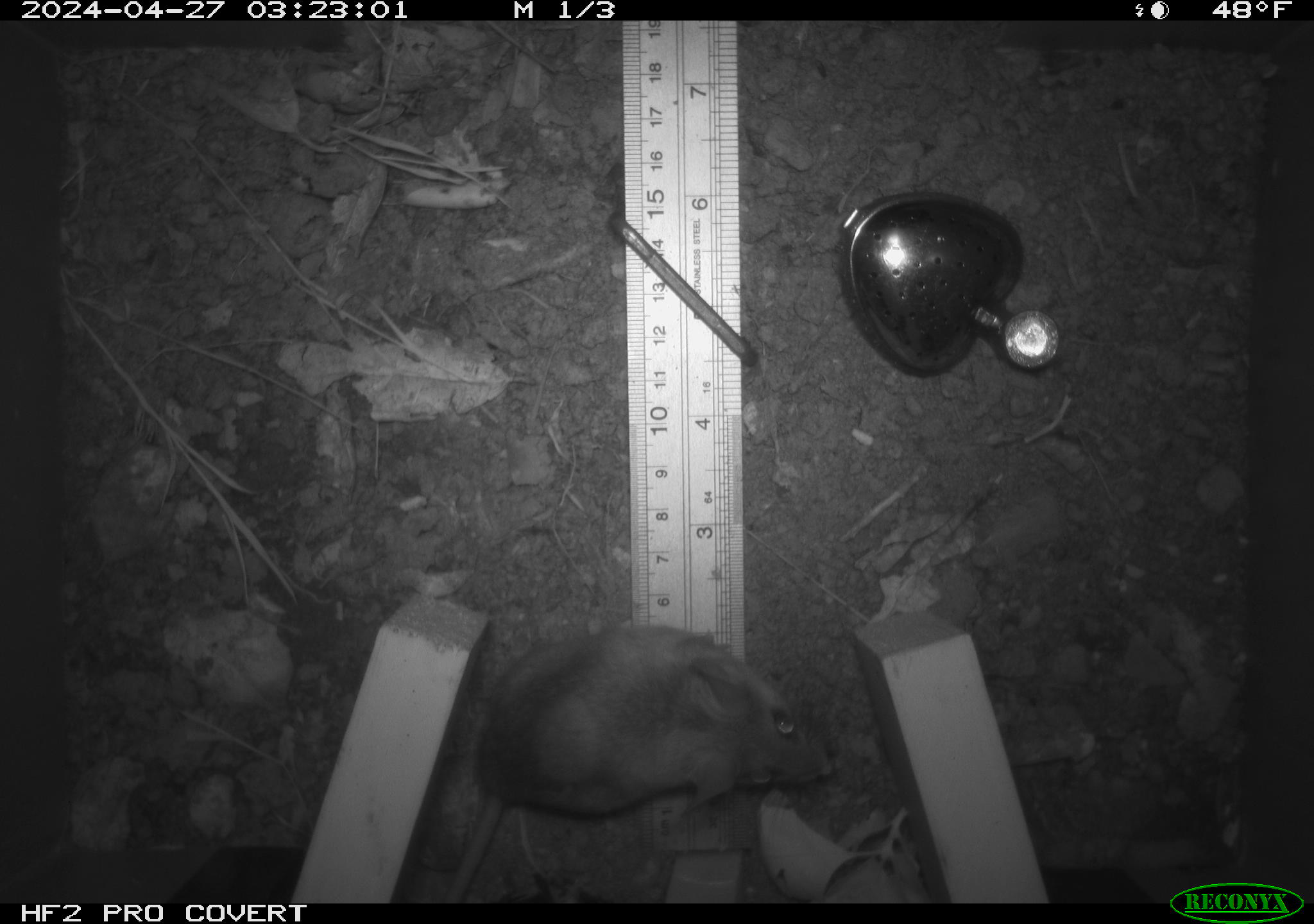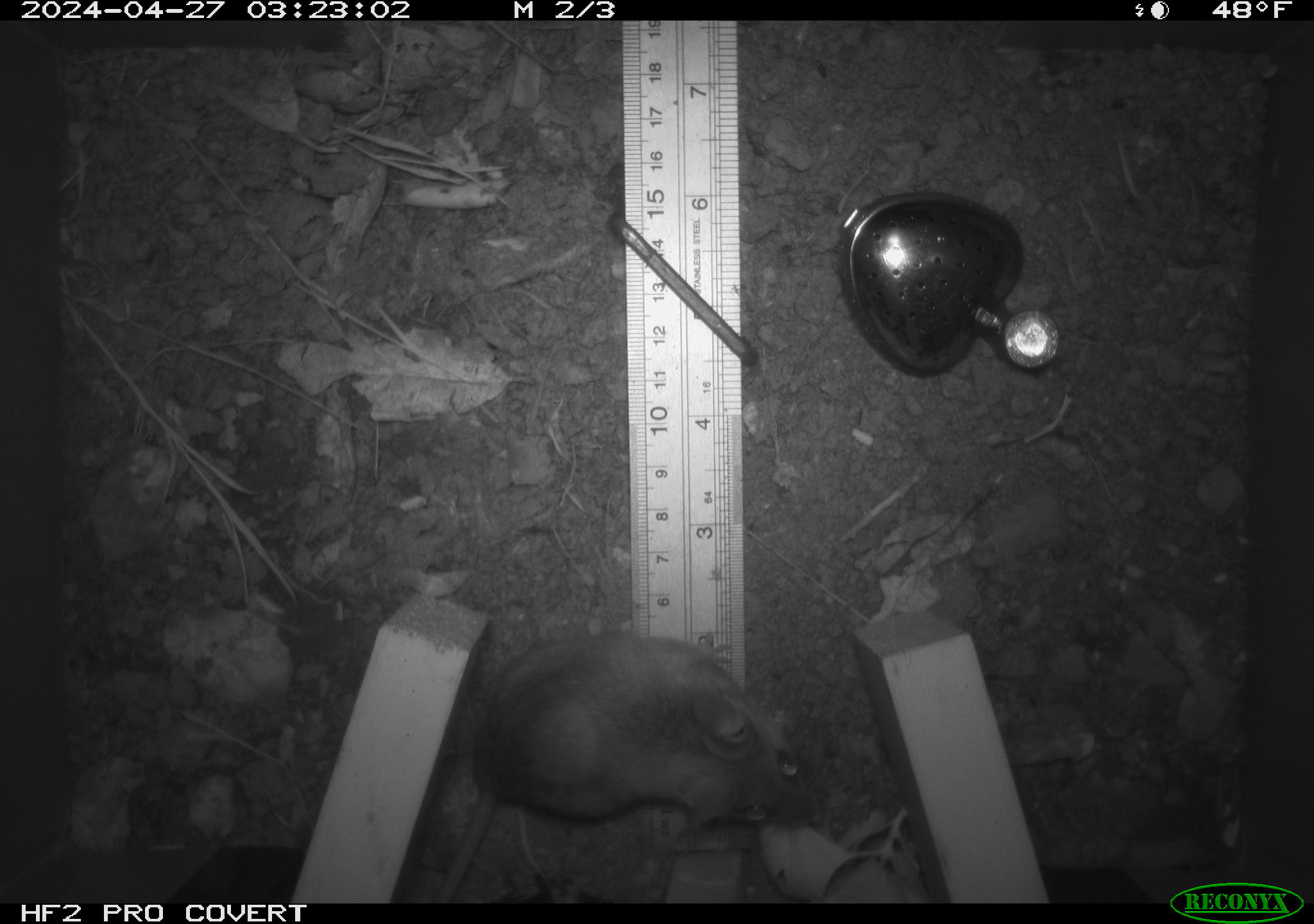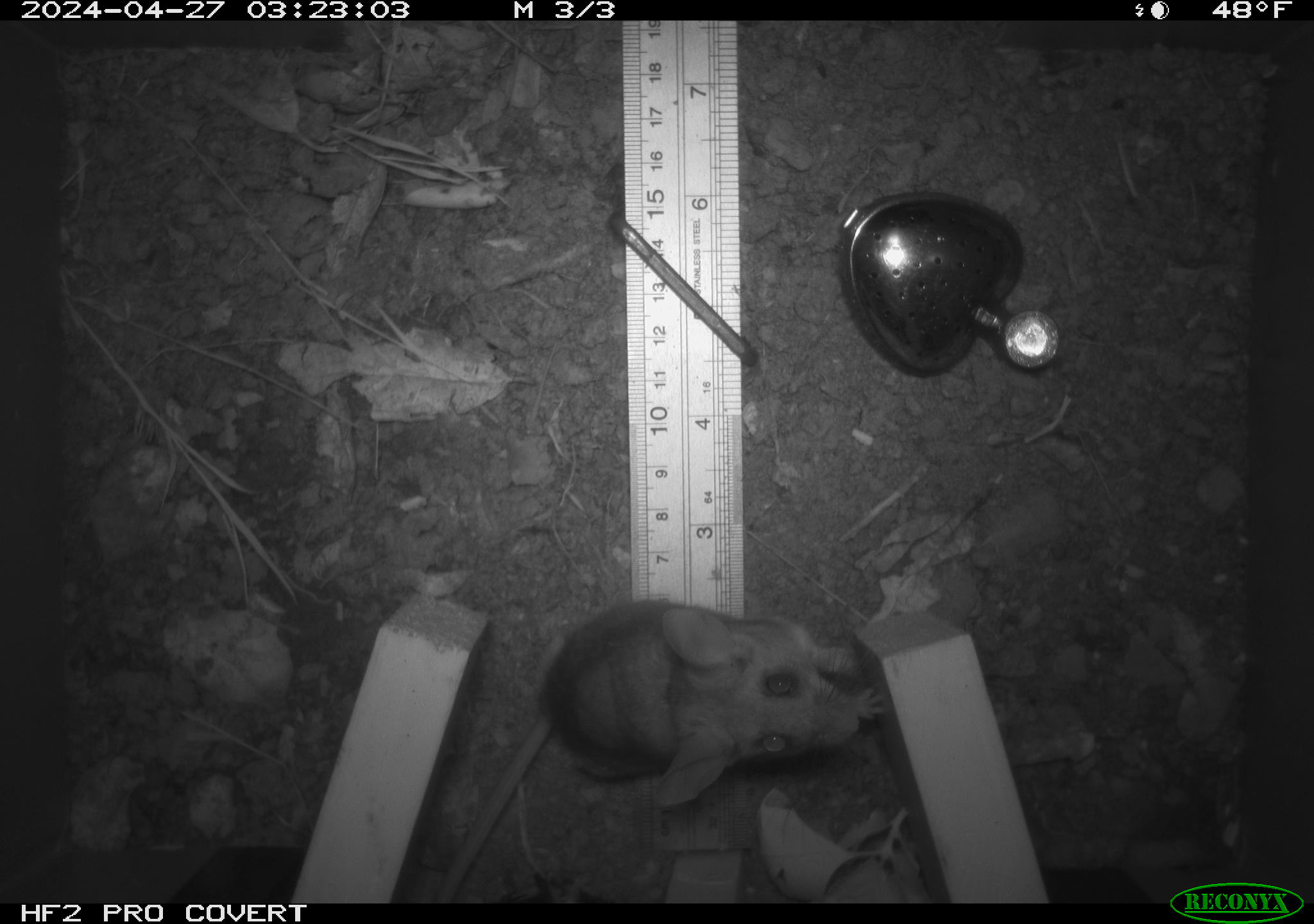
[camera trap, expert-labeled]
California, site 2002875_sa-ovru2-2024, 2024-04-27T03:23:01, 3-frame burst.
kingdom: Animalia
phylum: Chordata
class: Mammalia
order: Rodentia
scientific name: Rodentia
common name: rodent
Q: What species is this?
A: Rodent (Rodentia).